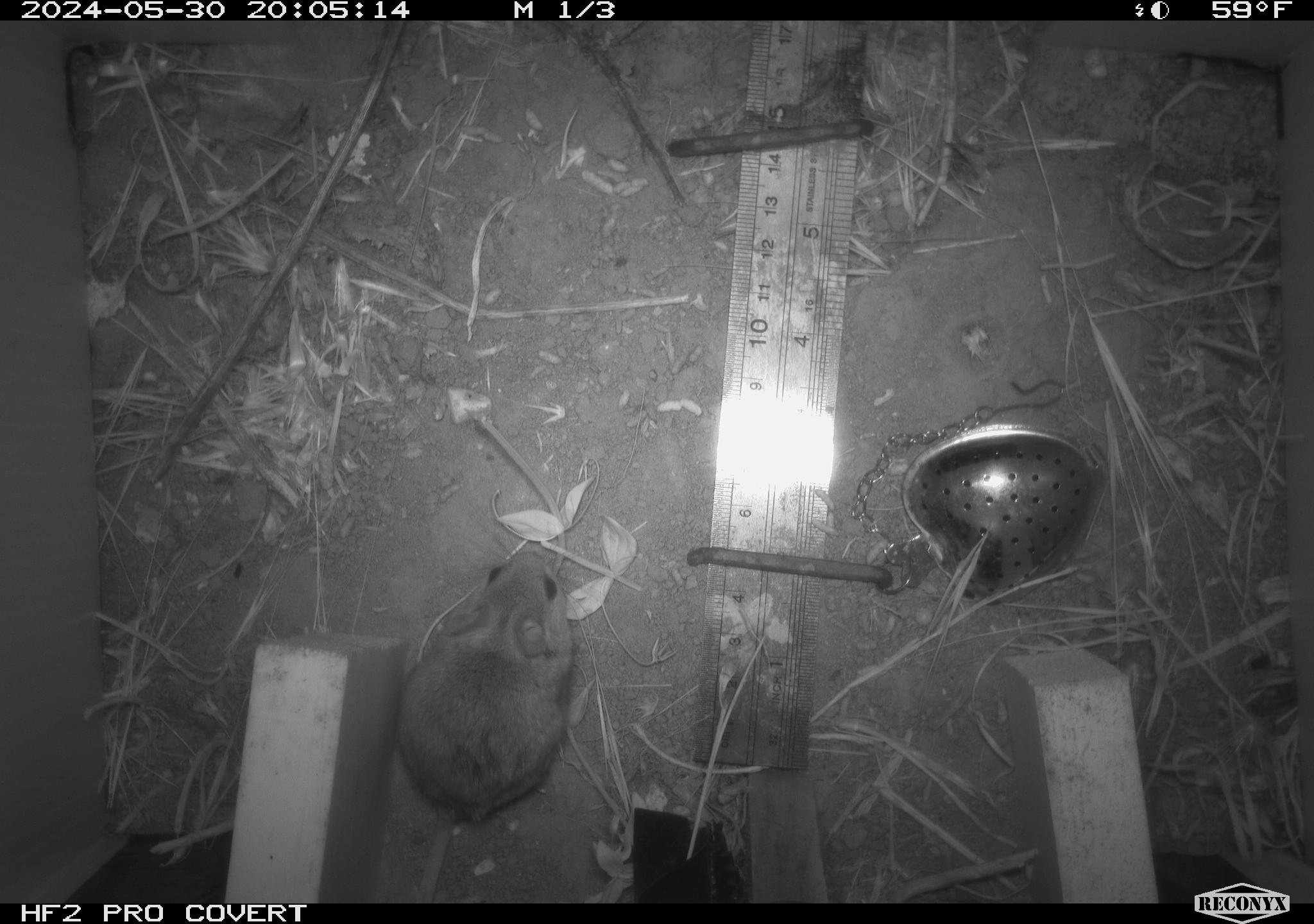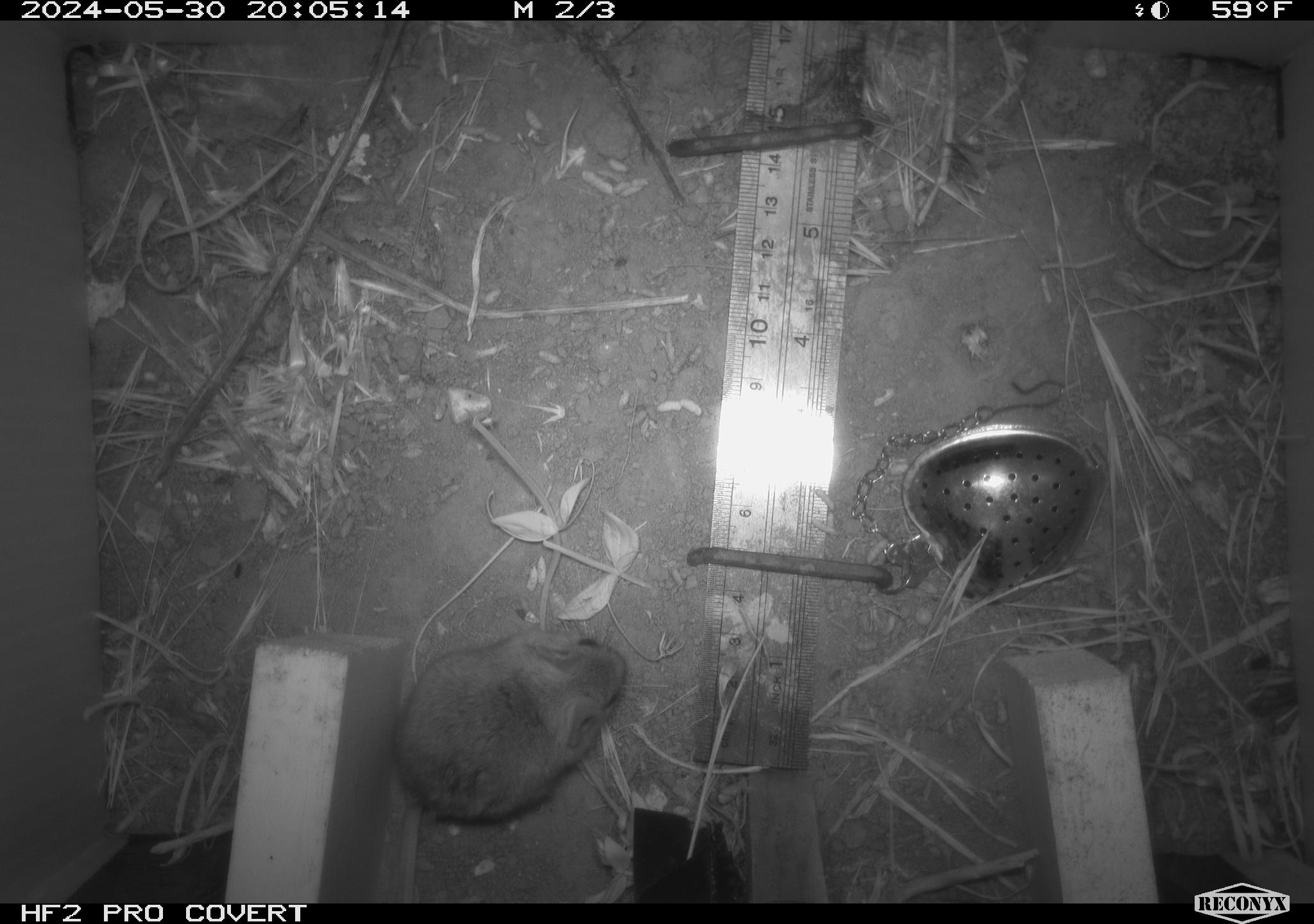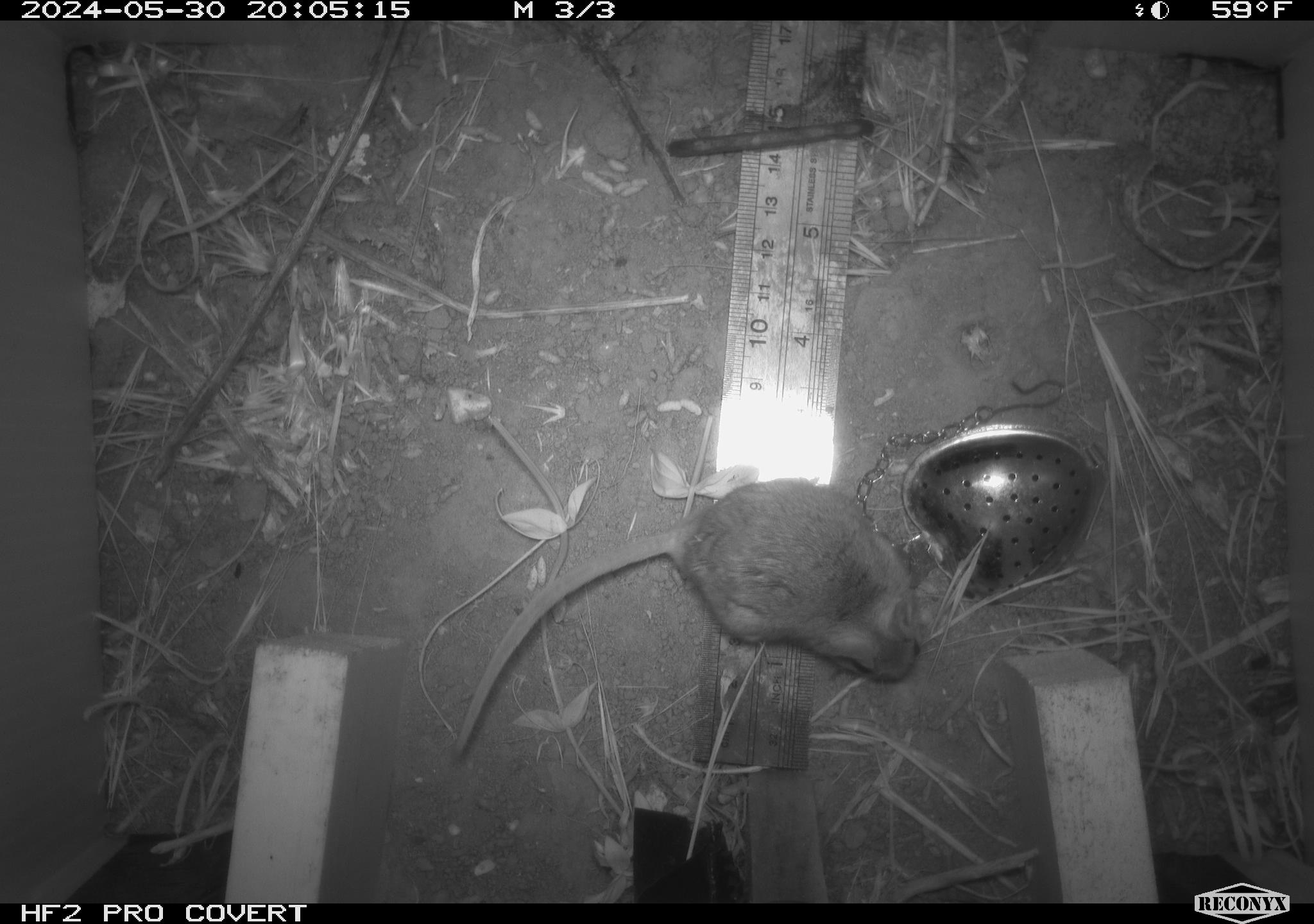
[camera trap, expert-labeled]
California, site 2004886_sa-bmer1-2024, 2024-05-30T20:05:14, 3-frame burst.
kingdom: Animalia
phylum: Chordata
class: Mammalia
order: Rodentia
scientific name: Rodentia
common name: mouse species